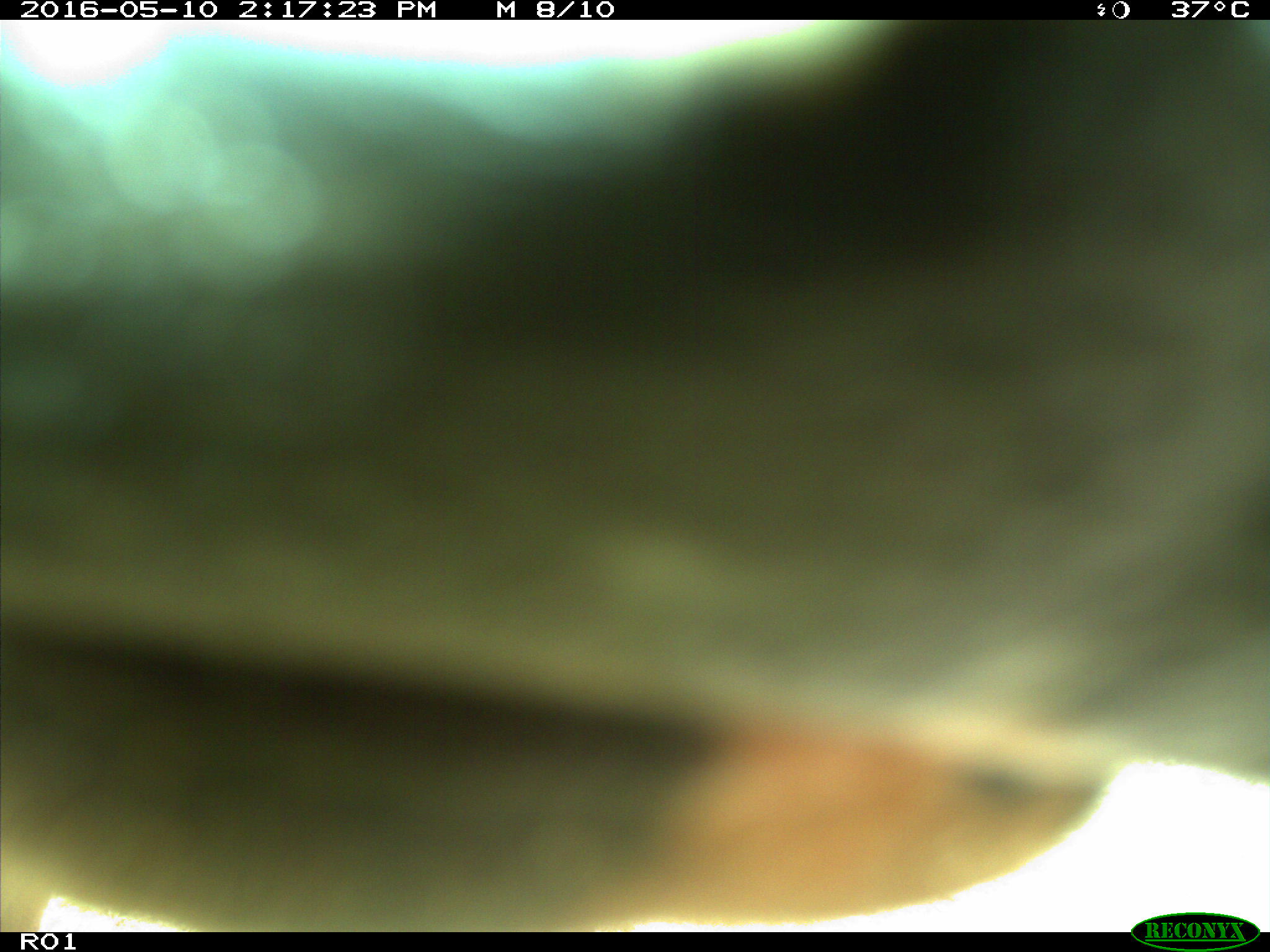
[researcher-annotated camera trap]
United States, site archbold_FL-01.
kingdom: Animalia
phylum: Chordata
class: Mammalia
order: Artiodactyla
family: Bovidae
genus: Bos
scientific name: Bos taurus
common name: domestic cow